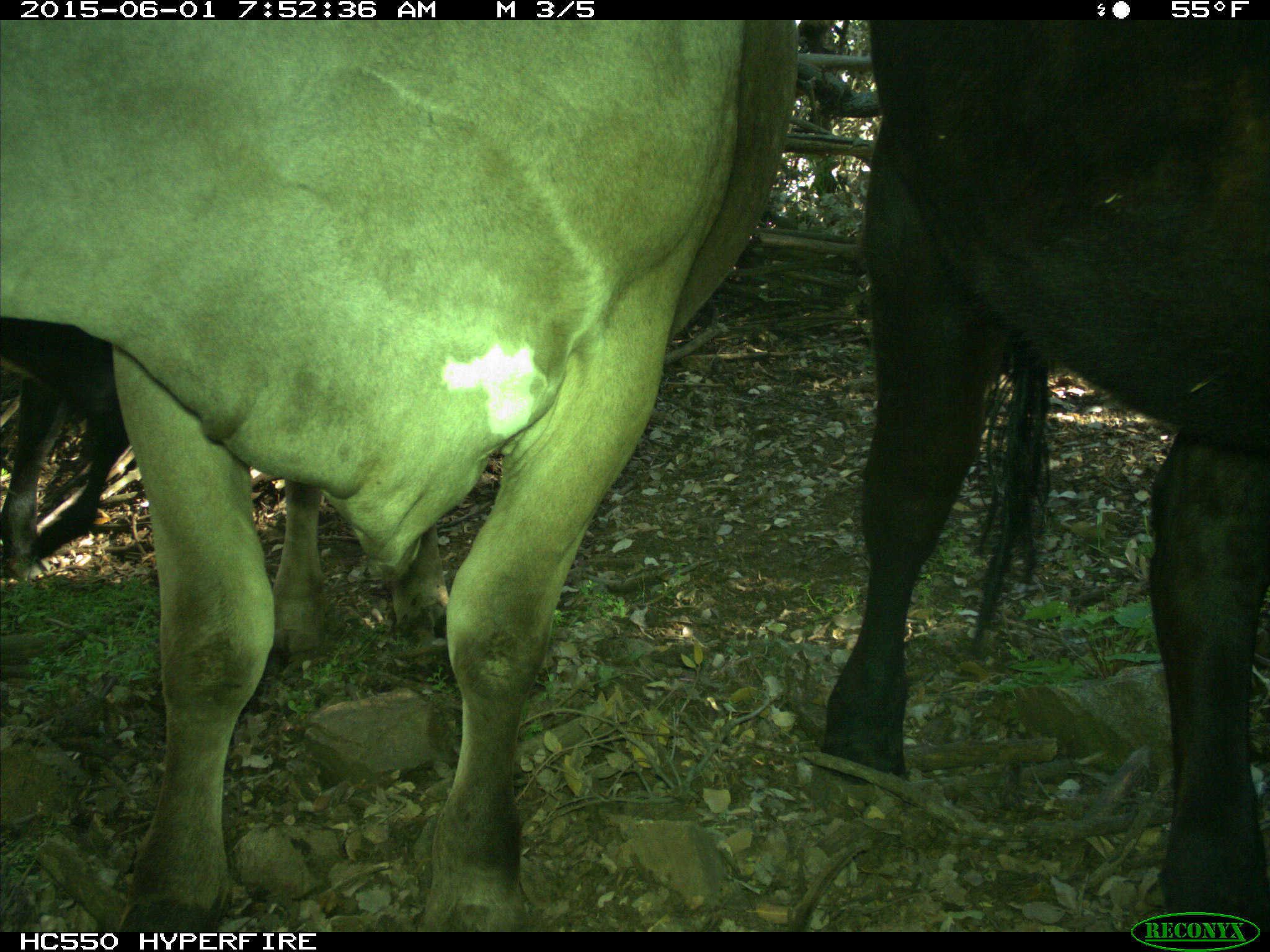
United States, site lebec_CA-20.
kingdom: Animalia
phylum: Chordata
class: Mammalia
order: Artiodactyla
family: Bovidae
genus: Bos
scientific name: Bos taurus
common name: domestic cow